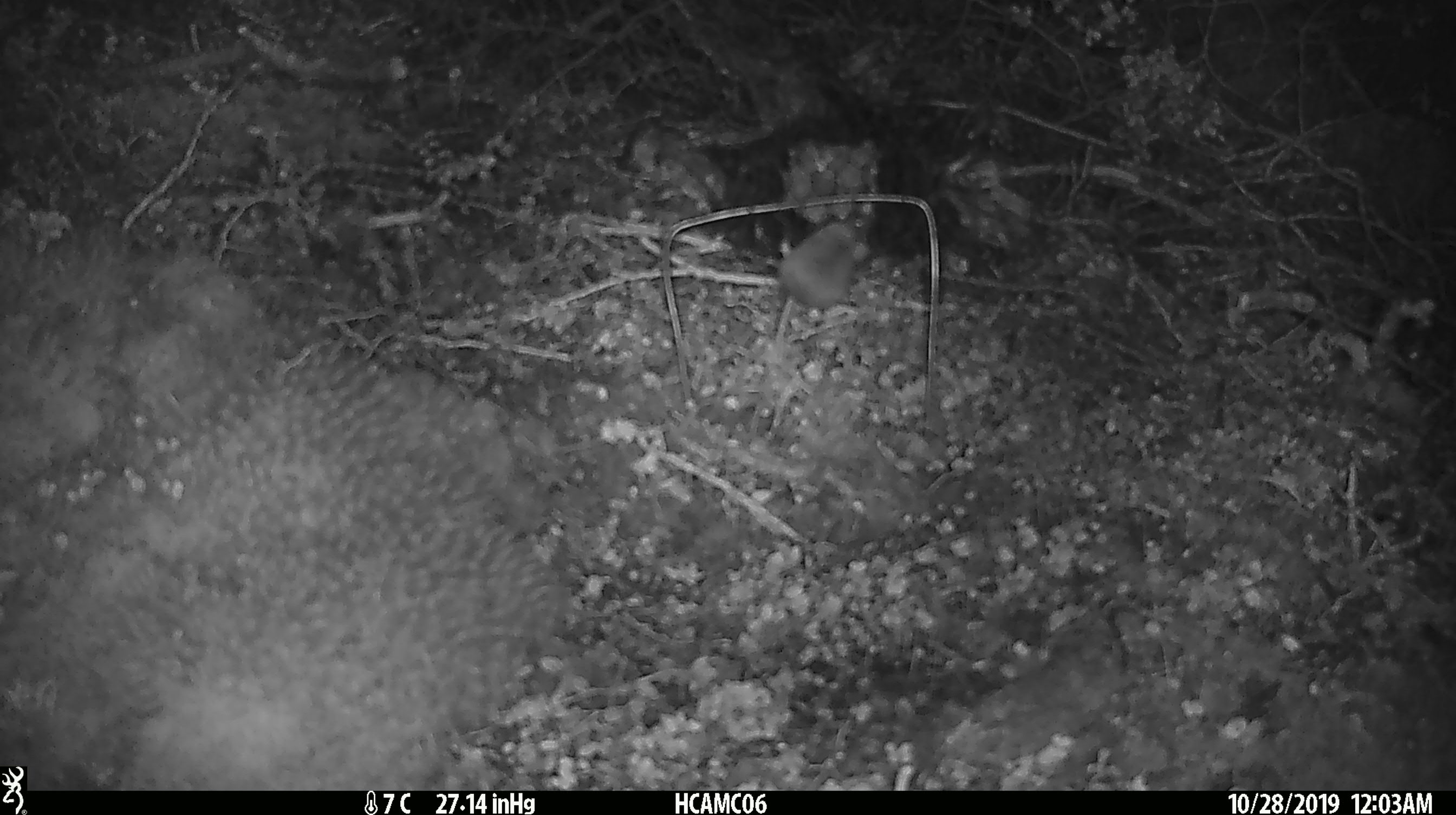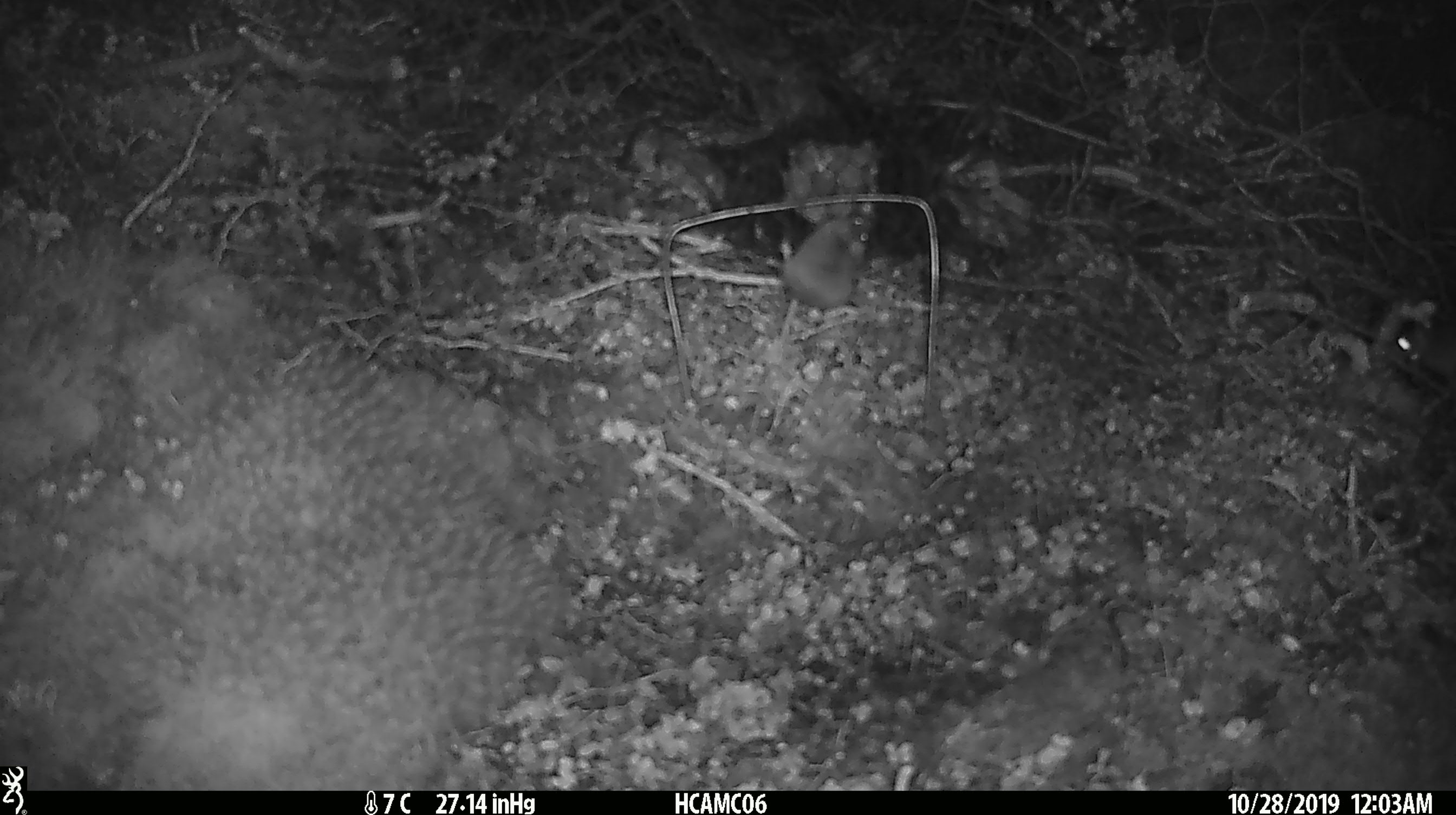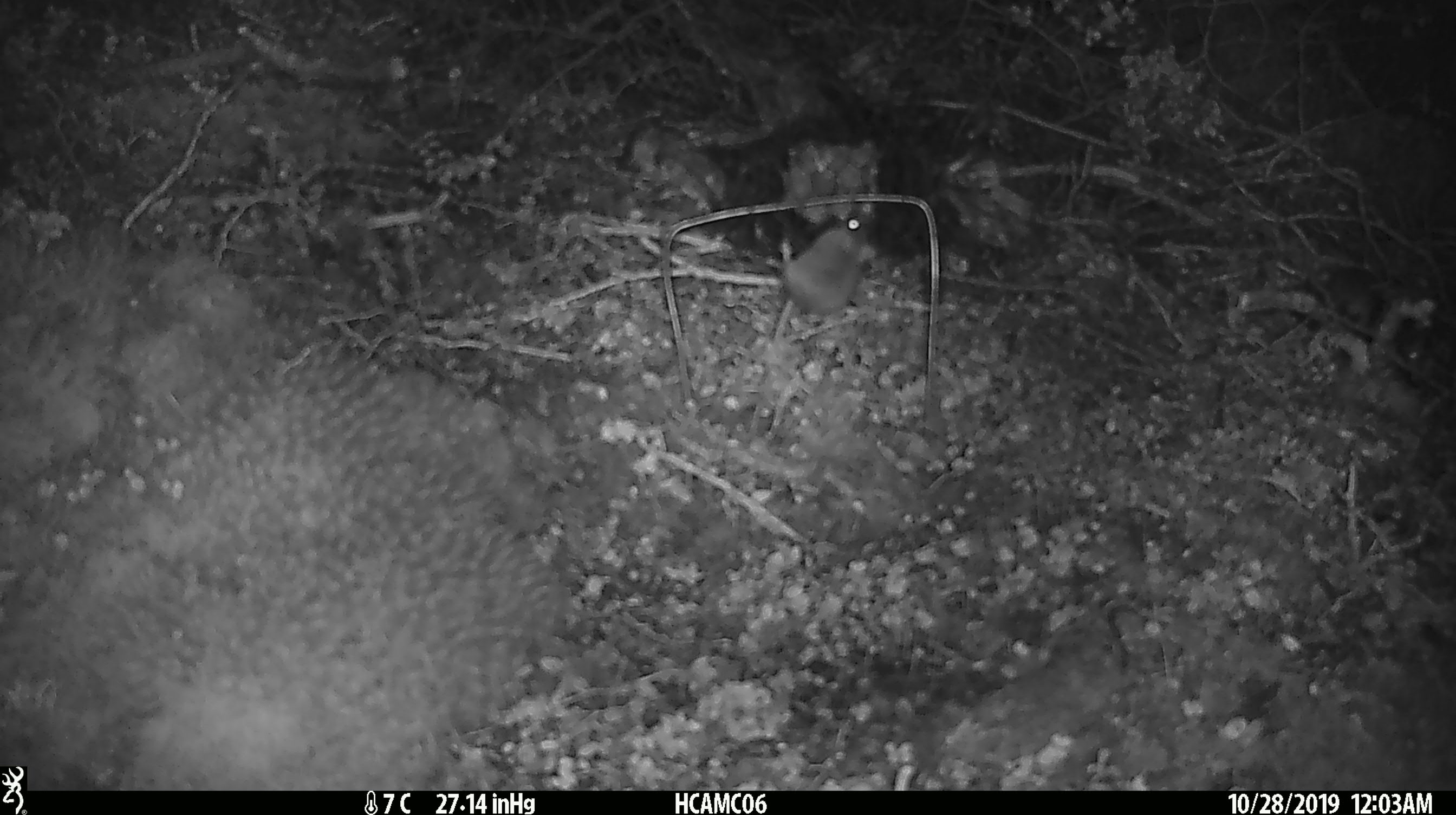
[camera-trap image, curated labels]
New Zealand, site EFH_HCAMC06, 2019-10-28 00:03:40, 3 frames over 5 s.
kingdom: Animalia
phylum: Chordata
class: Mammalia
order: Rodentia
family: Muridae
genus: Mus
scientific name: Mus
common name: mouse